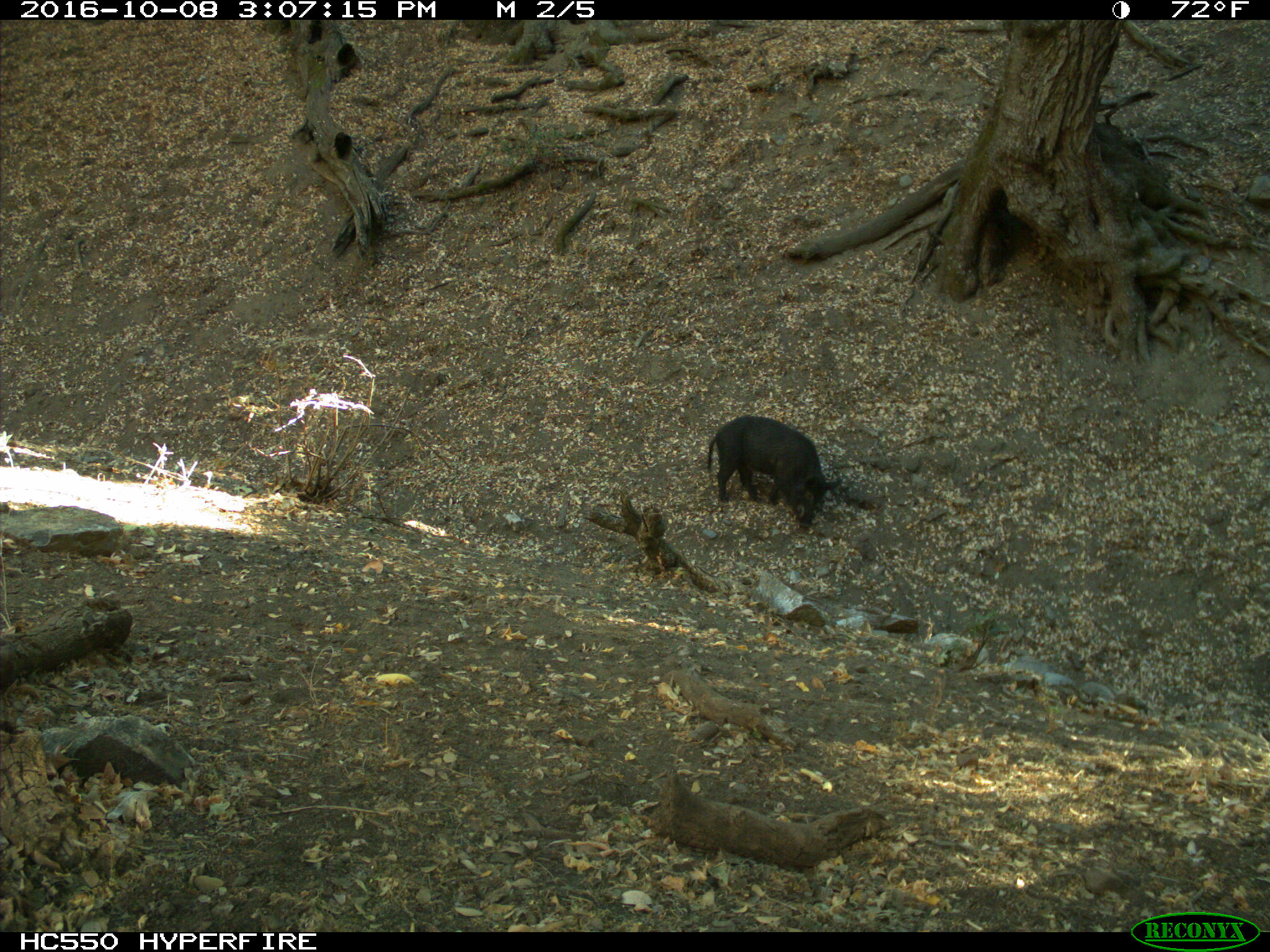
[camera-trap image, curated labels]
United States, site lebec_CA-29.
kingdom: Animalia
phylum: Chordata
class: Mammalia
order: Artiodactyla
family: Suidae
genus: Sus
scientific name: Sus scrofa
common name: wild boar